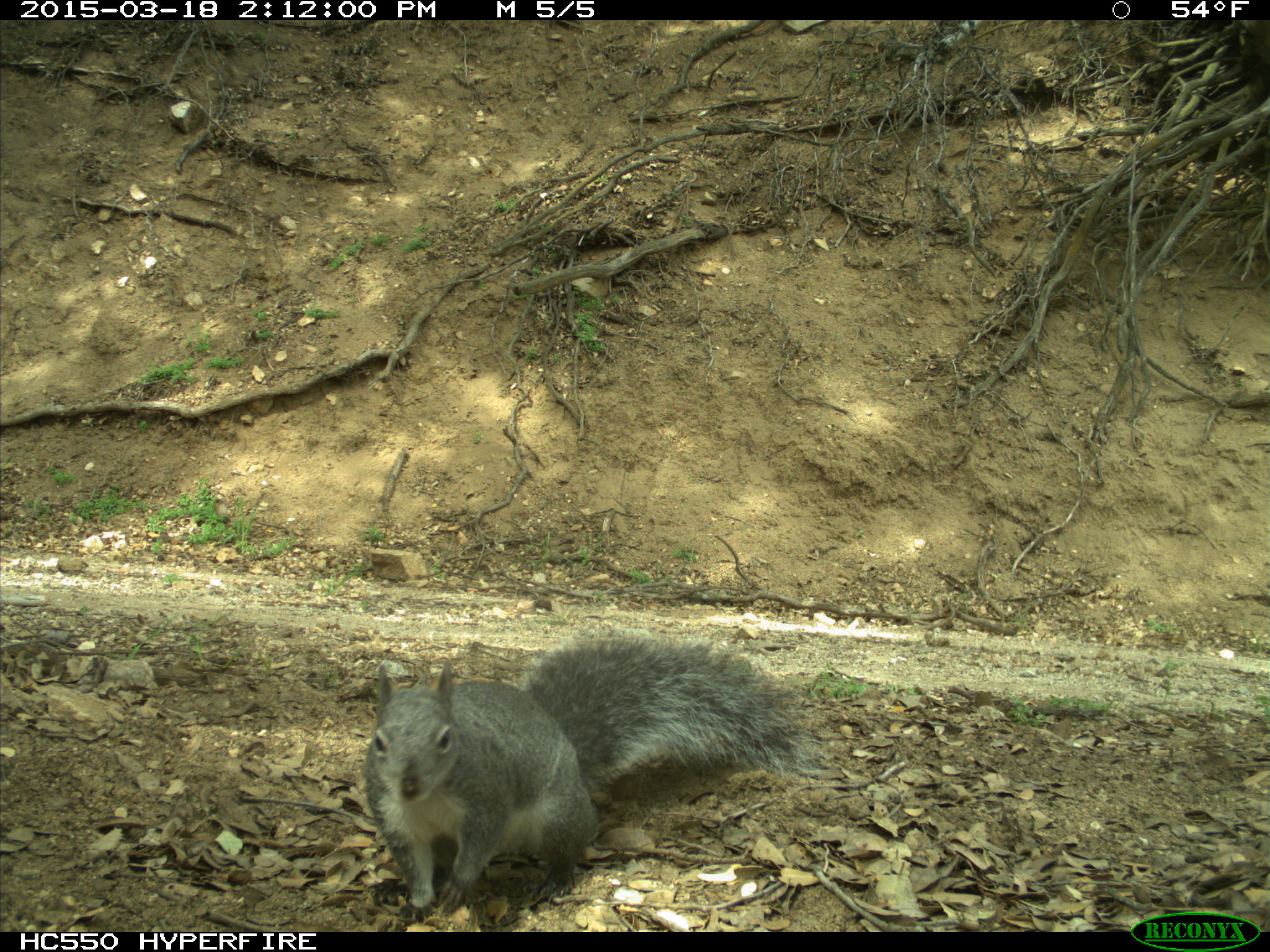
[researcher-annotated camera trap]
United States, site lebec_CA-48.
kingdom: Animalia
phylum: Chordata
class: Mammalia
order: Rodentia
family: Sciuridae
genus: Sciurus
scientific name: Sciurus carolinensis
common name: eastern gray squirrel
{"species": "Sciurus carolinensis (eastern gray squirrel)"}